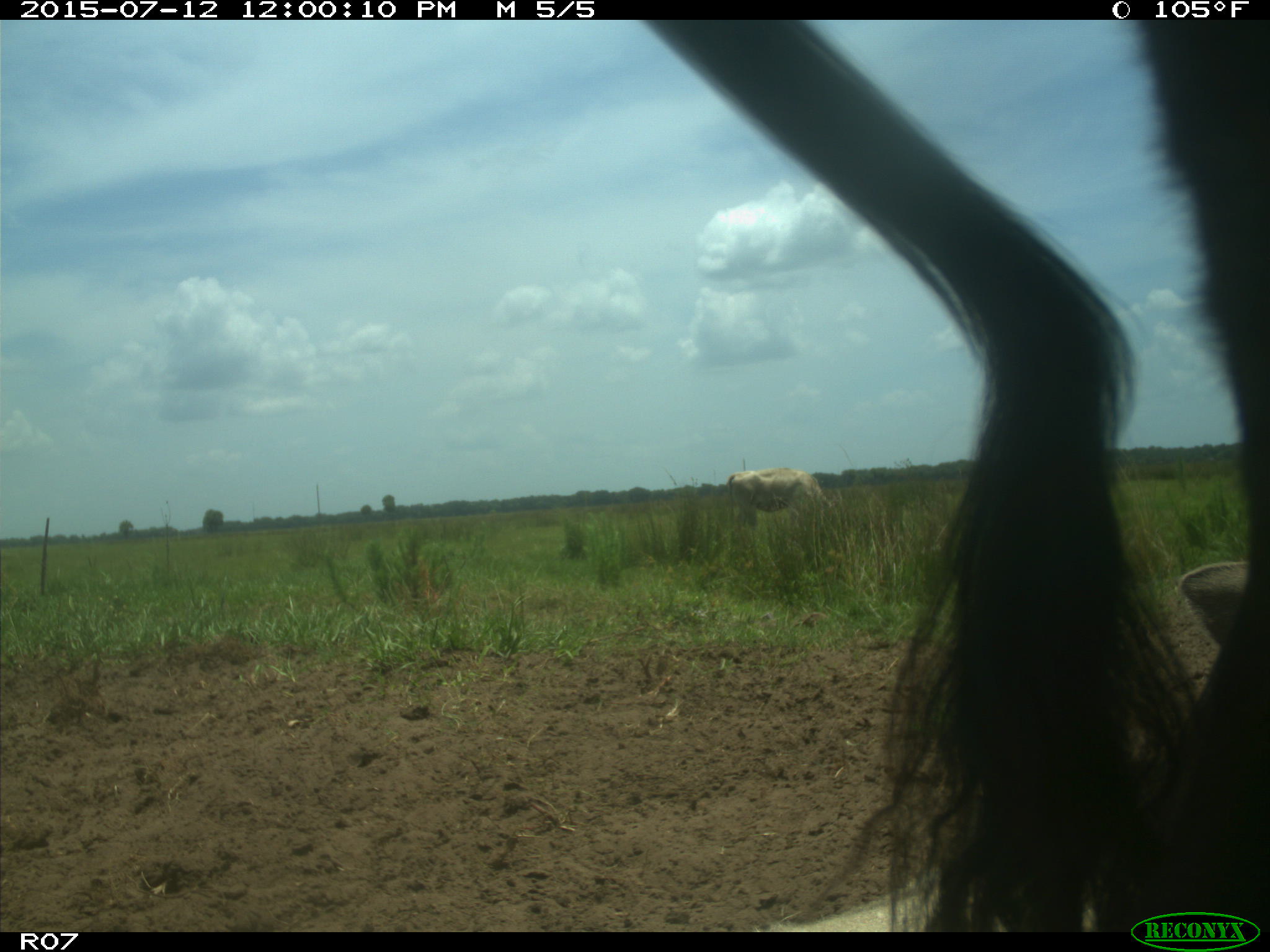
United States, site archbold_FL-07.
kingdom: Animalia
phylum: Chordata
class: Mammalia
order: Artiodactyla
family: Bovidae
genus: Bos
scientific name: Bos taurus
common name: domestic cow